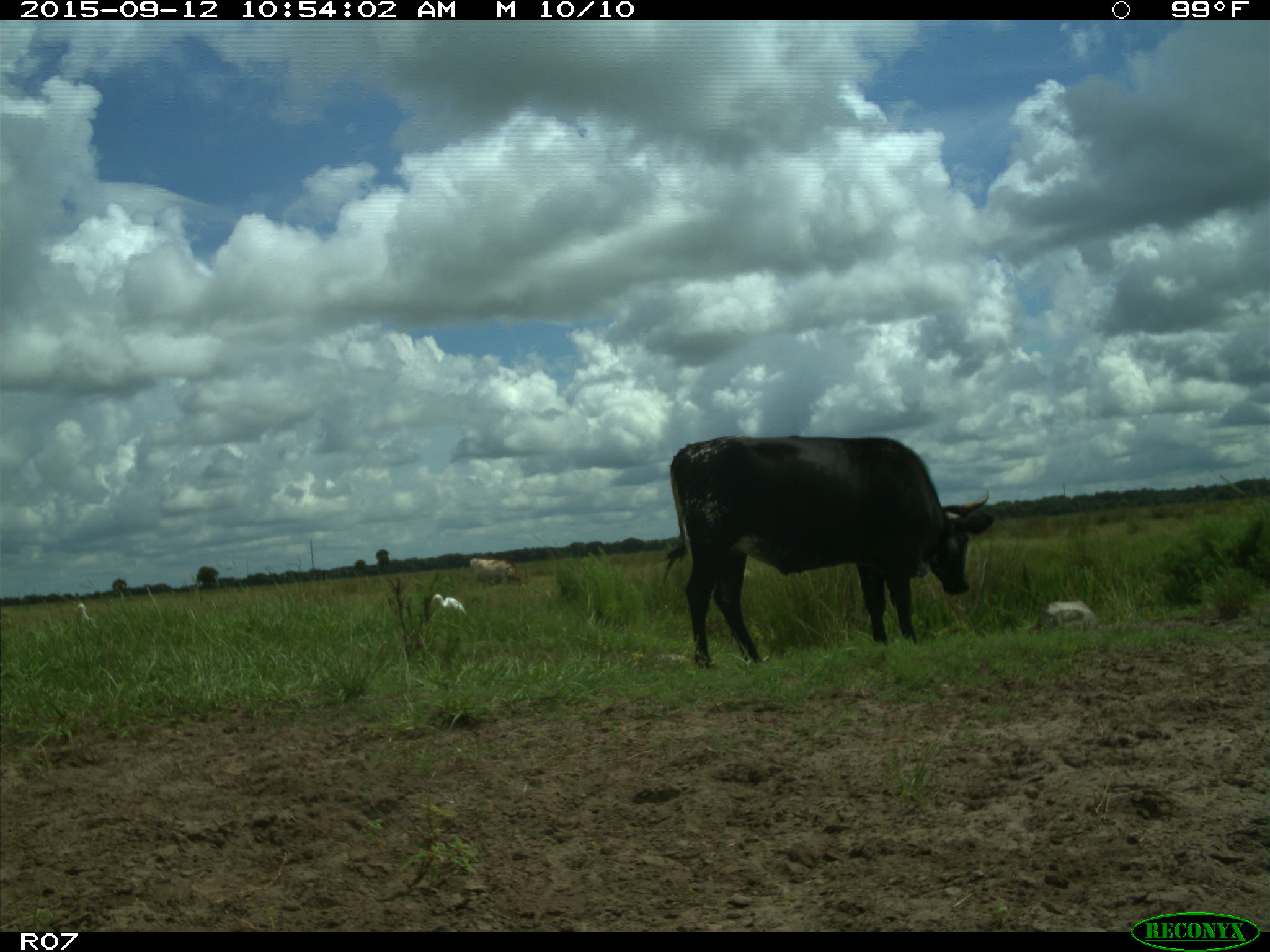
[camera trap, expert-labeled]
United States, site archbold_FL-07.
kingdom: Animalia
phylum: Chordata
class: Mammalia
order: Artiodactyla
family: Bovidae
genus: Bos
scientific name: Bos taurus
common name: domestic cow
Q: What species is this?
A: Bos taurus (domestic cow).